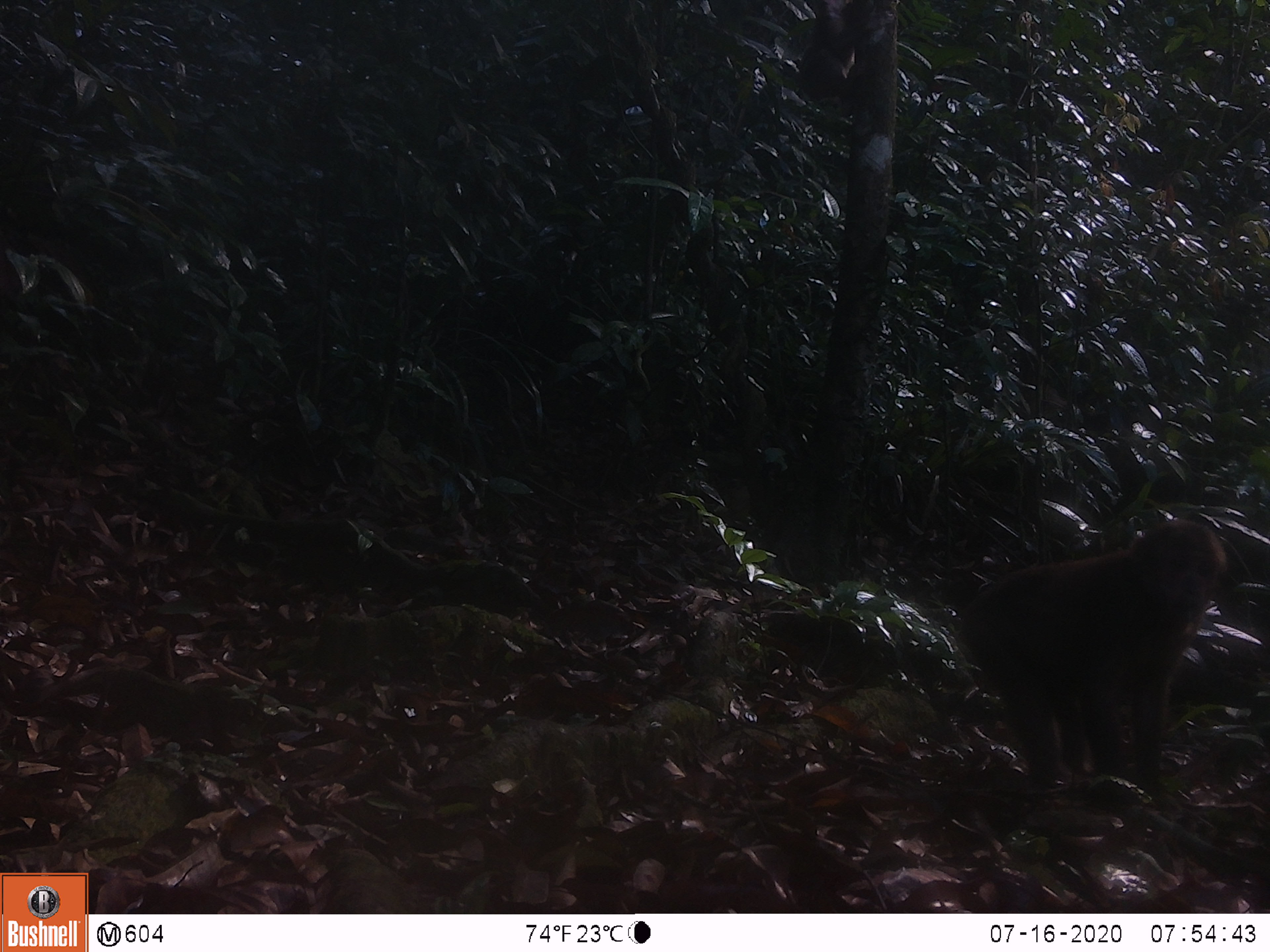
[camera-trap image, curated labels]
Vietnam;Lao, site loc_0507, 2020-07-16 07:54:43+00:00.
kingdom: Animalia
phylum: Chordata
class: Mammalia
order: Primates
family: Cercopithecidae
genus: Macaca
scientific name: Macaca arctoides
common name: stump-tailed macaque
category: stump tailed macaque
Stump tailed macaque (stump-tailed macaque) (Macaca arctoides). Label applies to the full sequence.